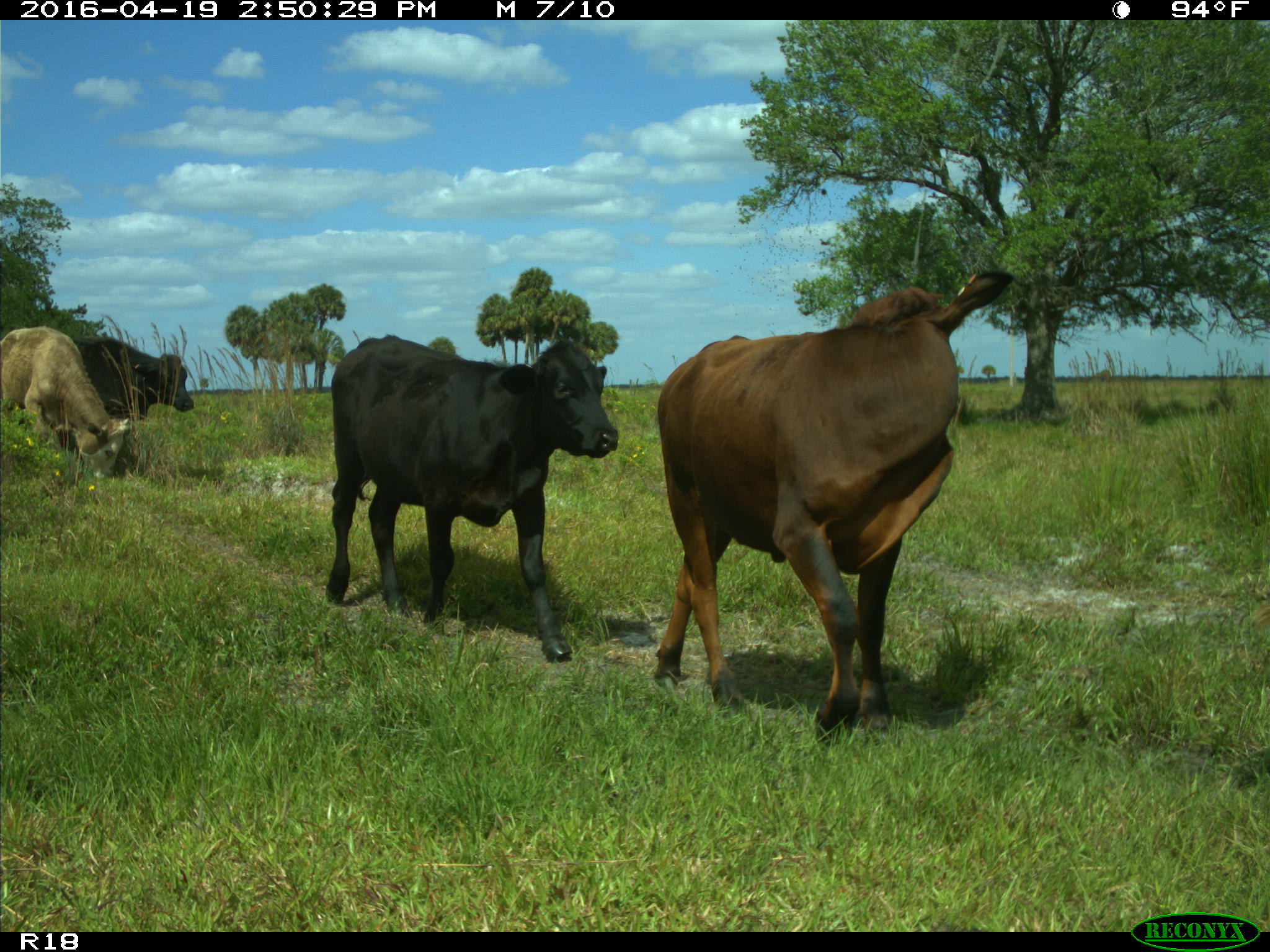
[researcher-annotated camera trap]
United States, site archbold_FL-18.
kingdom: Animalia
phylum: Chordata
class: Mammalia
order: Artiodactyla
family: Bovidae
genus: Bos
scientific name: Bos taurus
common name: domestic cow